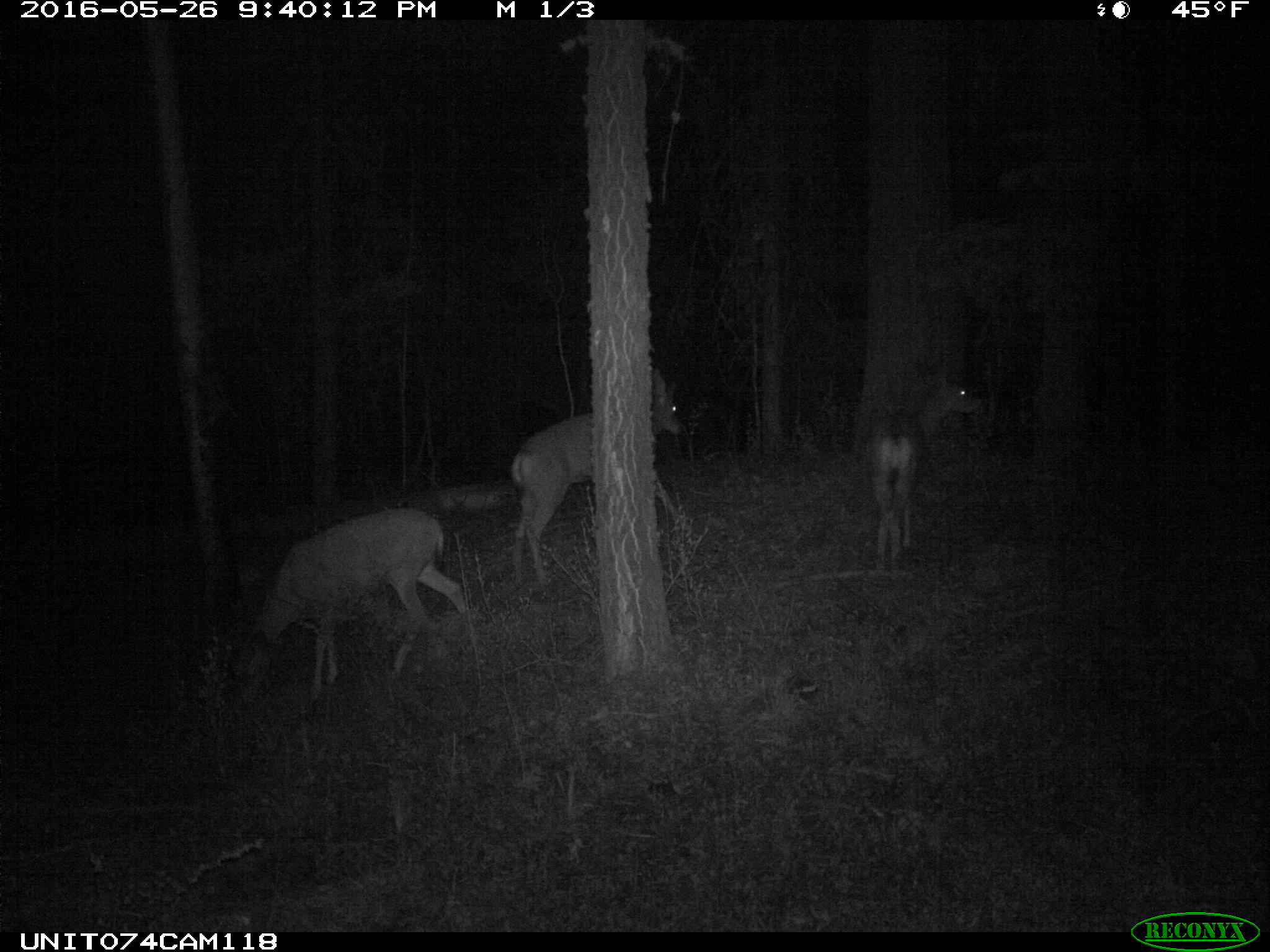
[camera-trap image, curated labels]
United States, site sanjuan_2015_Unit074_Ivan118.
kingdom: Animalia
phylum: Chordata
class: Mammalia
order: Artiodactyla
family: Cervidae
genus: Odocoileus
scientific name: Odocoileus hemionus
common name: mule deer